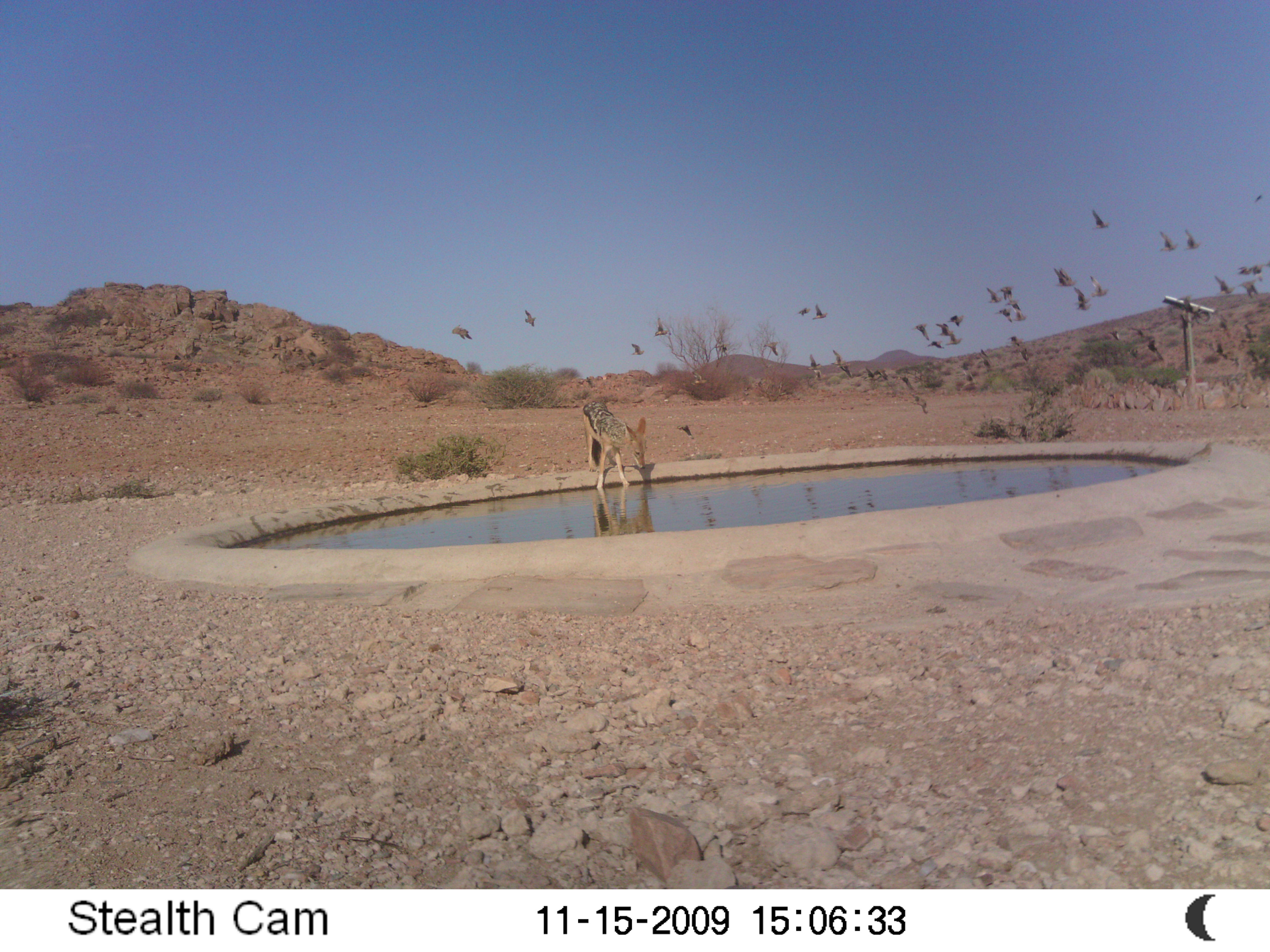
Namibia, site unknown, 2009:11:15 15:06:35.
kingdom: Animalia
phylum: Chordata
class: Mammalia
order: Carnivora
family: Canidae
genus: Lupulella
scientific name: Lupulella mesomelas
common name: black-backed jackal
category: canis mesomelas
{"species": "canis mesomelas (black-backed jackal) (Lupulella mesomelas)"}